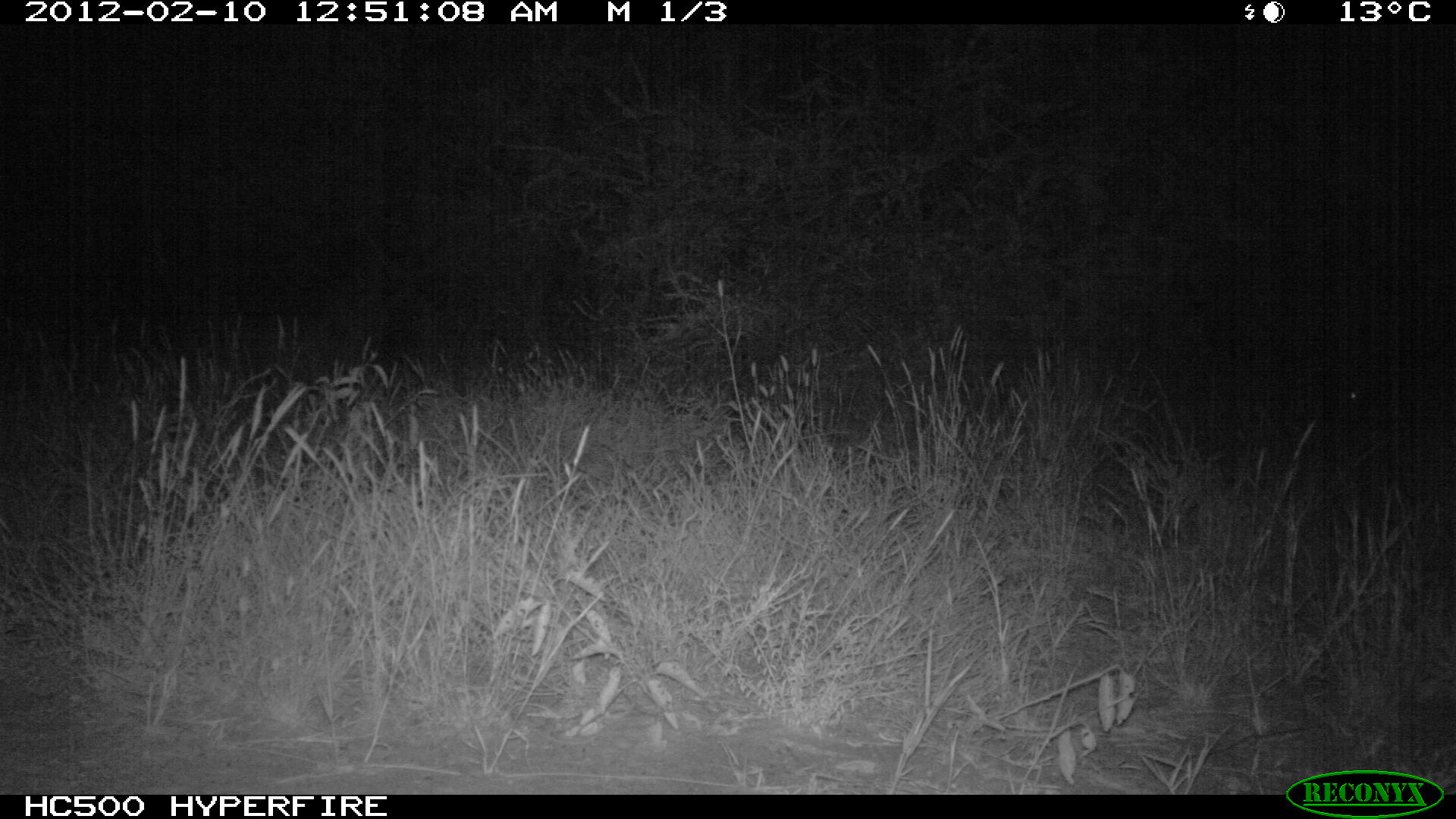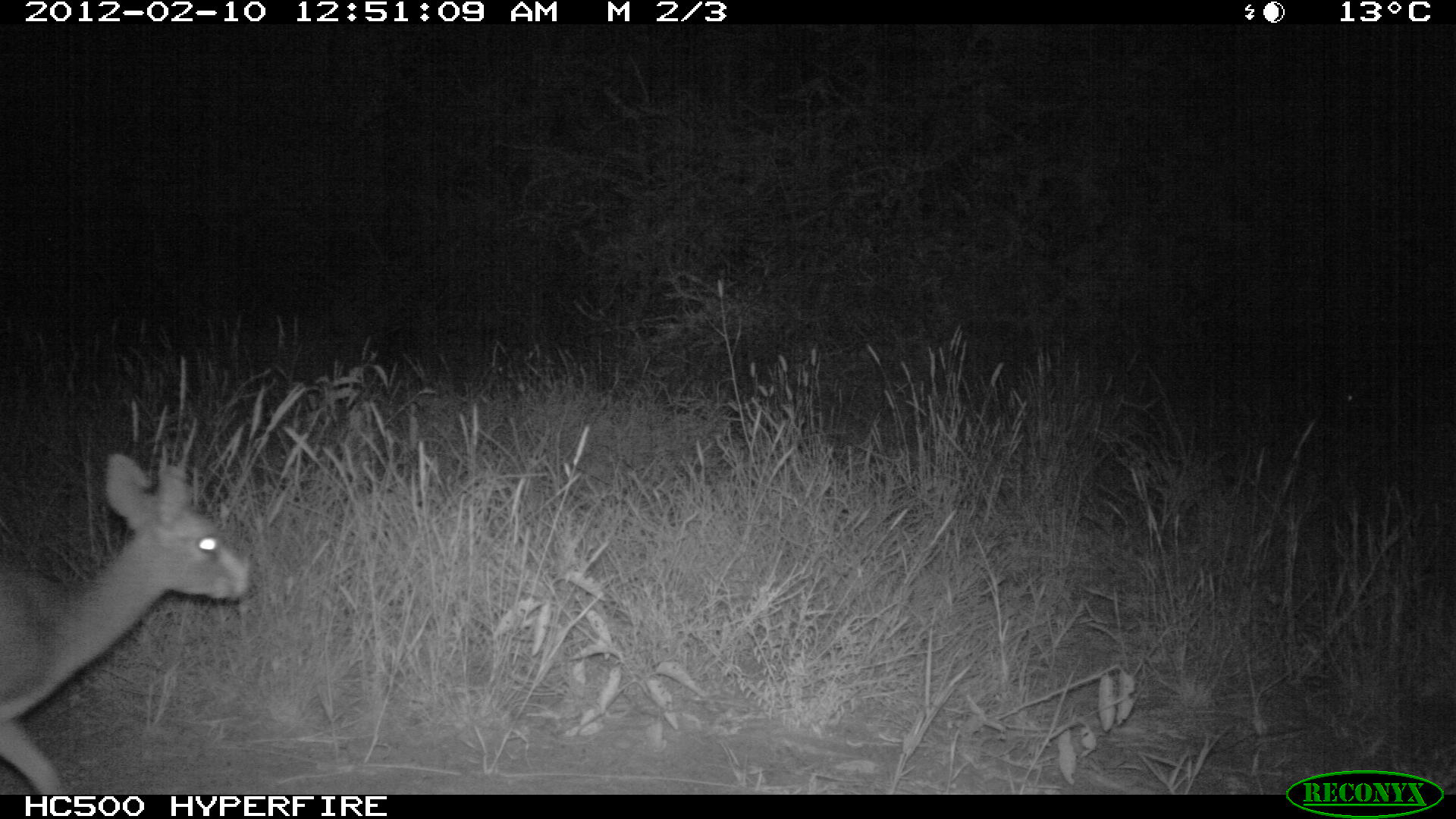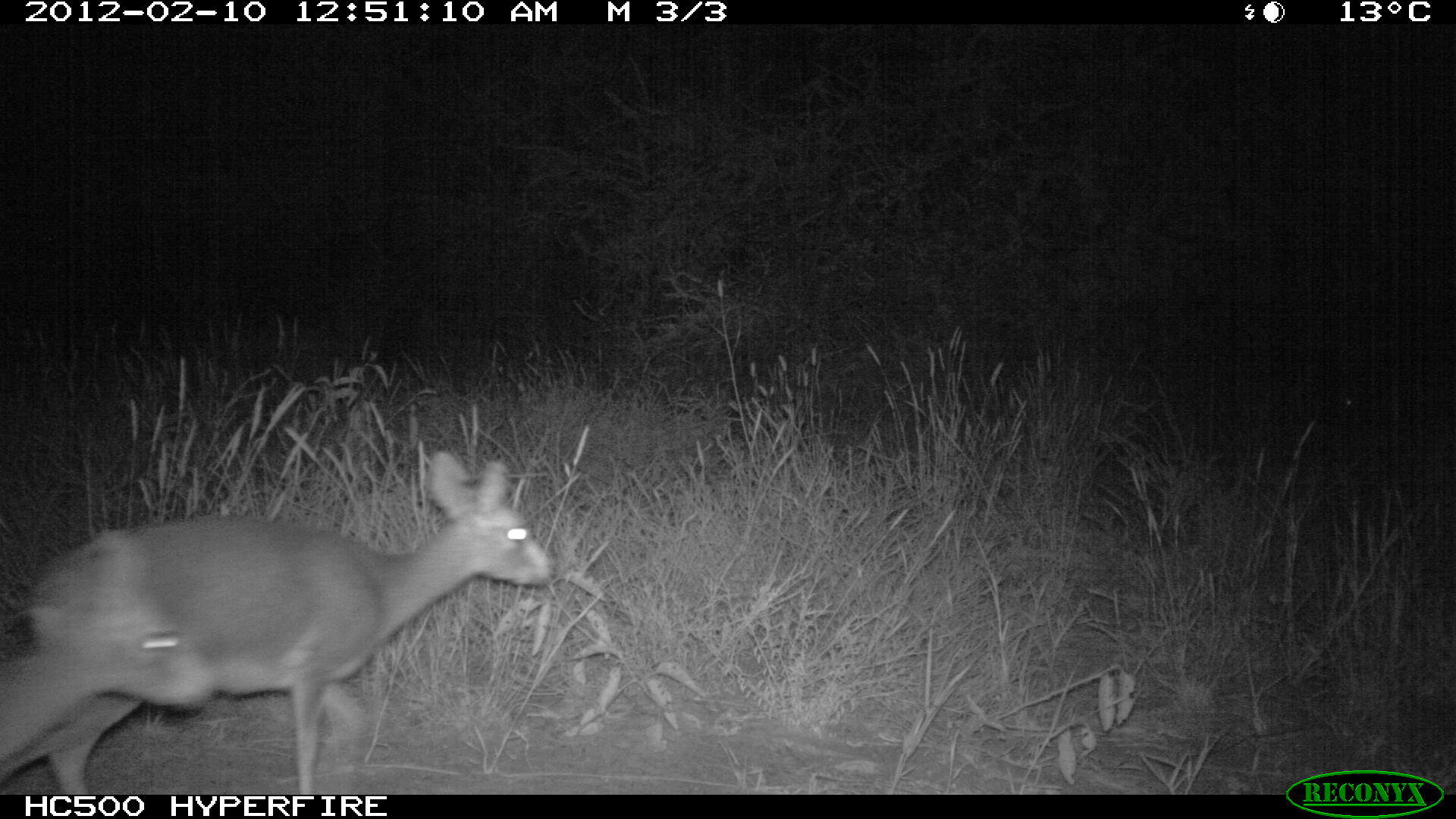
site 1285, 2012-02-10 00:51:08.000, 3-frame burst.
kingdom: Animalia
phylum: Chordata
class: Mammalia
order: Artiodactyla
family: Bovidae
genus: Madoqua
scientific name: Madoqua guentheri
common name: günther's dik-dik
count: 1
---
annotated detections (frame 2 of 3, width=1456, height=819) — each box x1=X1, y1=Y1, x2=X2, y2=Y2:
madoqua guentheri: x1=0, y1=448, x2=254, y2=794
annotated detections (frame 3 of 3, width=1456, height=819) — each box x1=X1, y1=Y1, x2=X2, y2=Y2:
madoqua guentheri: x1=21, y1=447, x2=557, y2=794; x1=0, y1=523, x2=215, y2=794